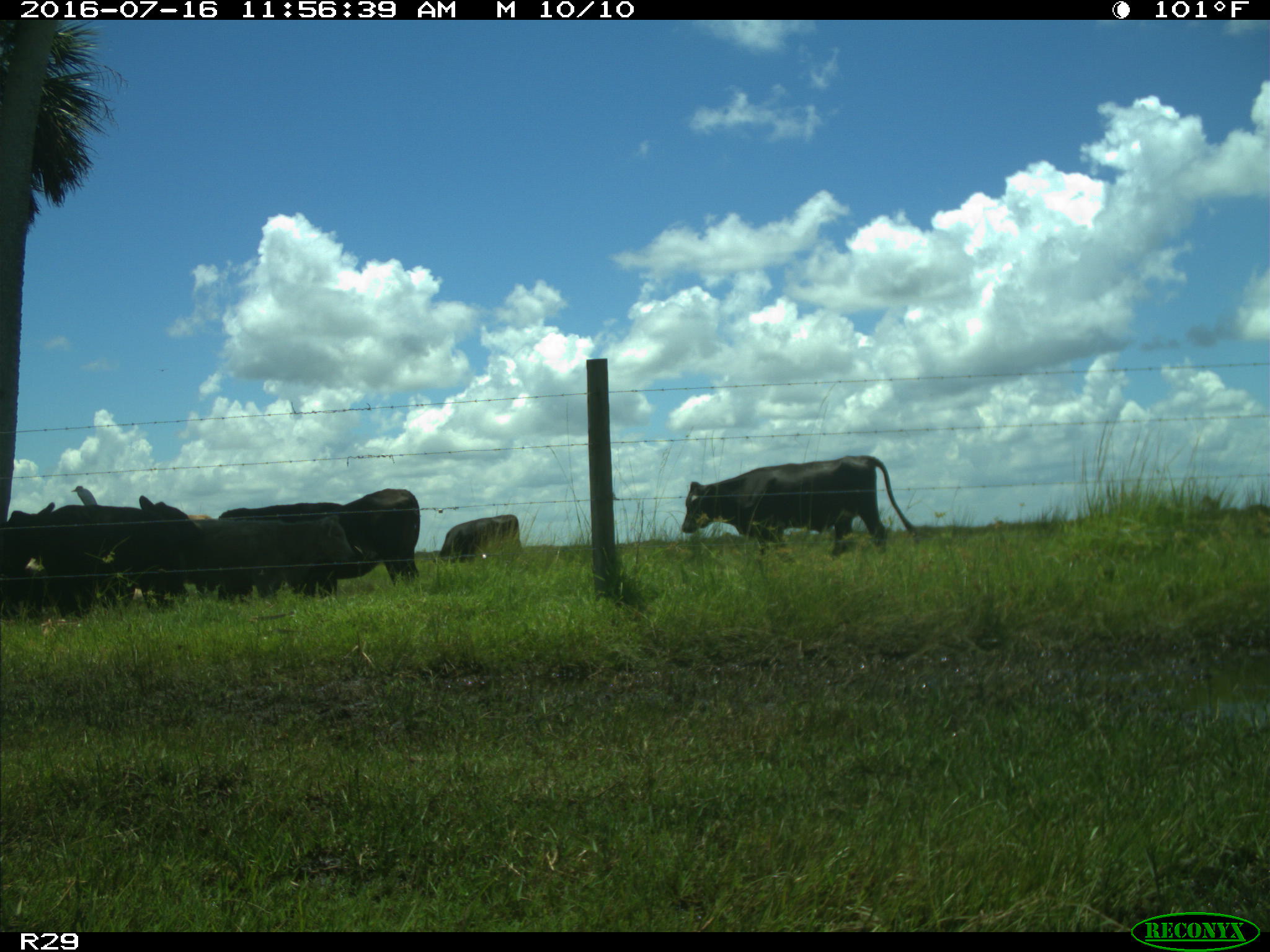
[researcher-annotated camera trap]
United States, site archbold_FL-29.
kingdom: Animalia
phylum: Chordata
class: Mammalia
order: Artiodactyla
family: Bovidae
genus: Bos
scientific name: Bos taurus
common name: domestic cow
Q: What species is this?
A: Bos taurus (domestic cow).